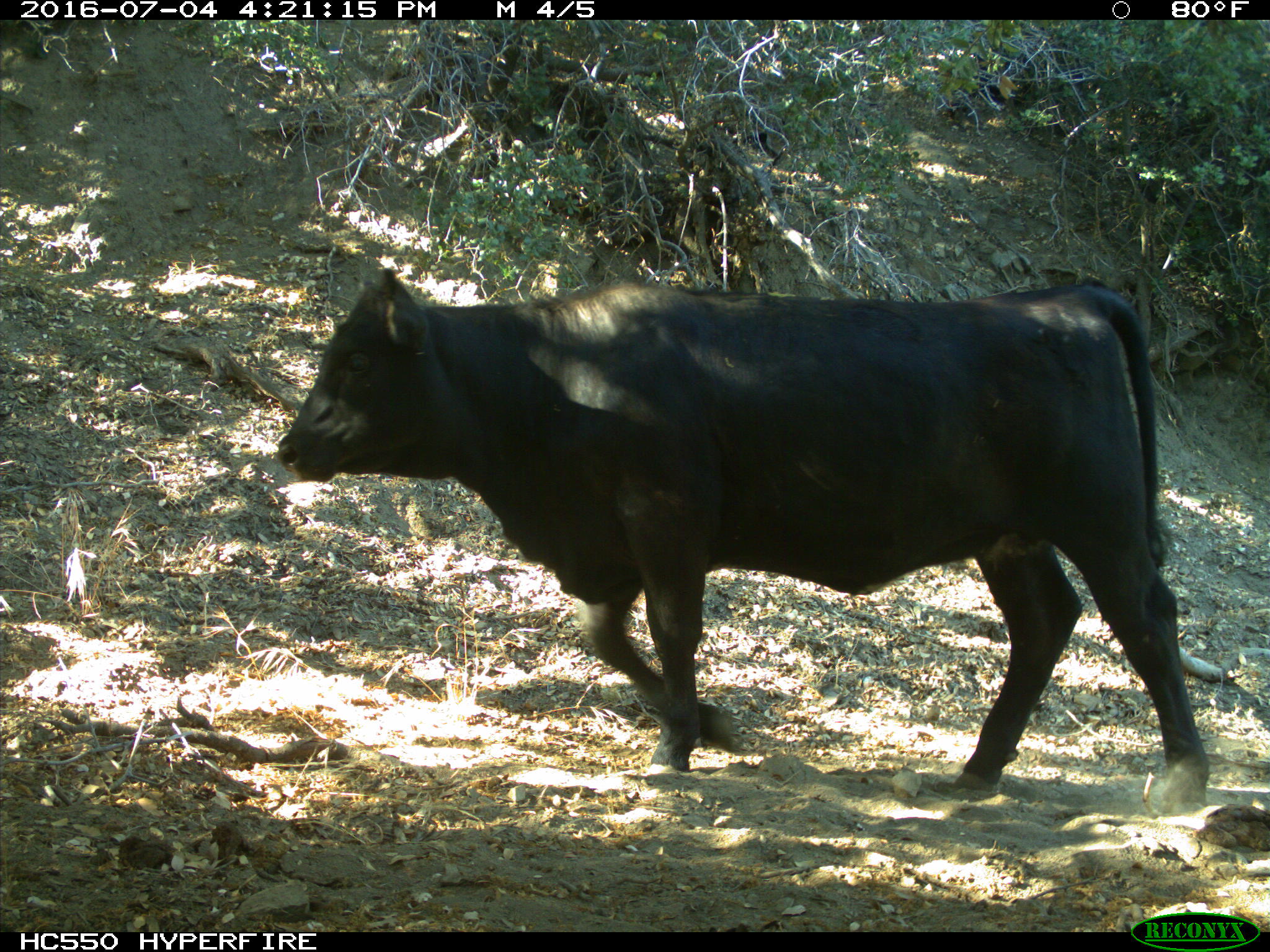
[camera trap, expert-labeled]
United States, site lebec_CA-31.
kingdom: Animalia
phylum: Chordata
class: Mammalia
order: Artiodactyla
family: Bovidae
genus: Bos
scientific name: Bos taurus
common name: domestic cow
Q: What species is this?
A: Bos taurus (domestic cow).